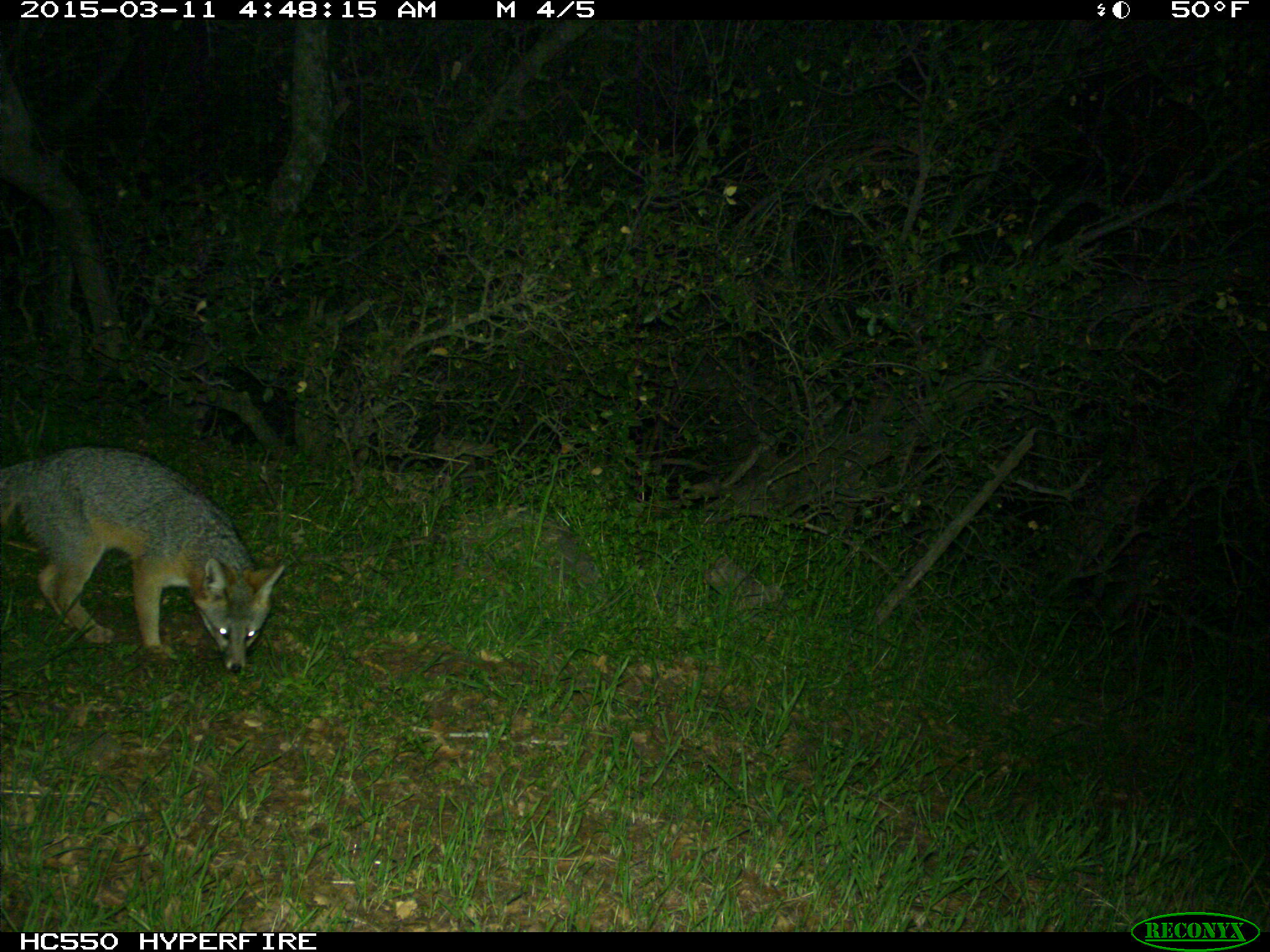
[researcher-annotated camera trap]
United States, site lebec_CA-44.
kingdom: Animalia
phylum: Chordata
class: Mammalia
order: Carnivora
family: Canidae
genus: Urocyon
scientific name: Urocyon cinereoargenteus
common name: gray fox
Urocyon cinereoargenteus (gray fox).